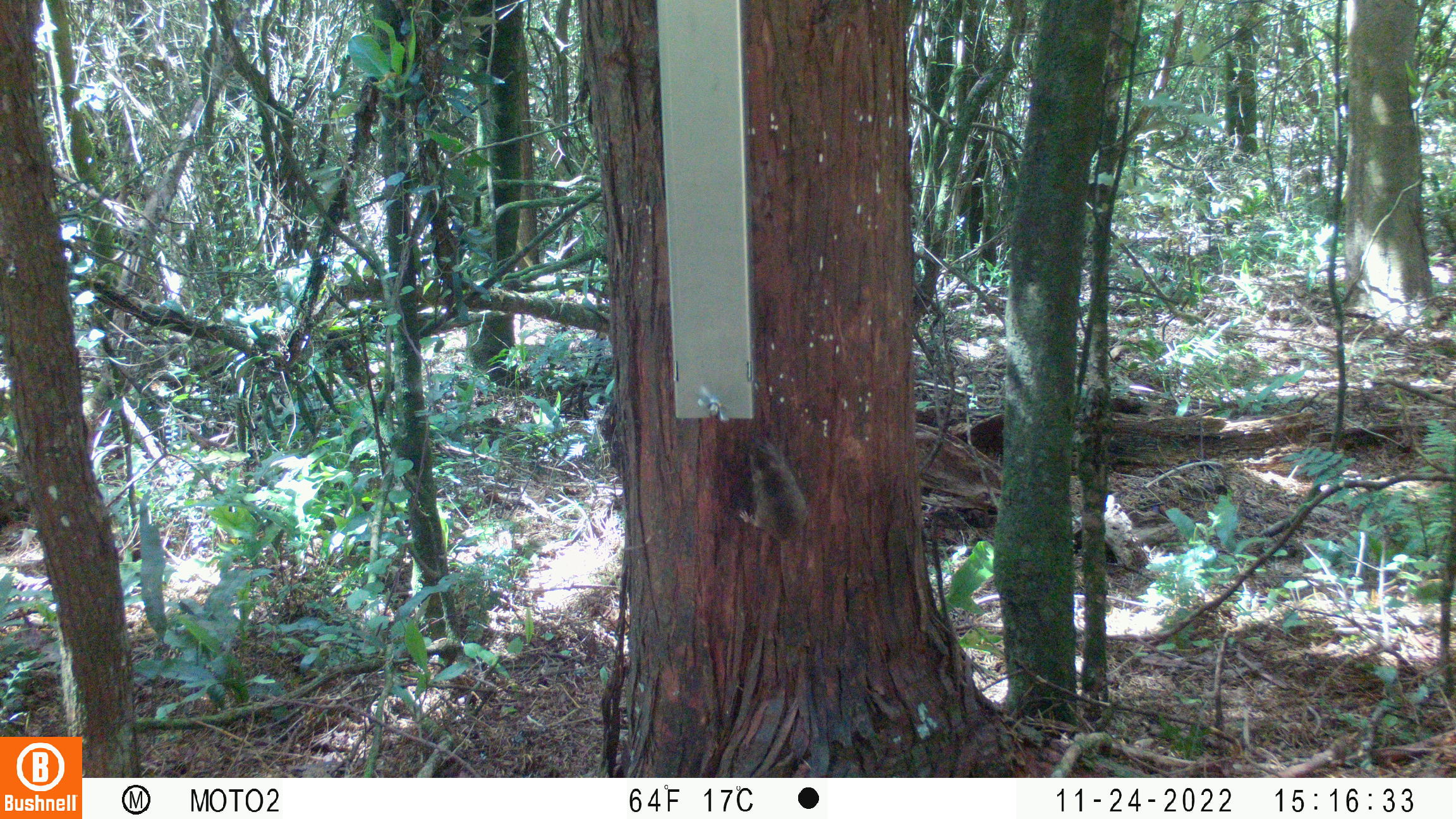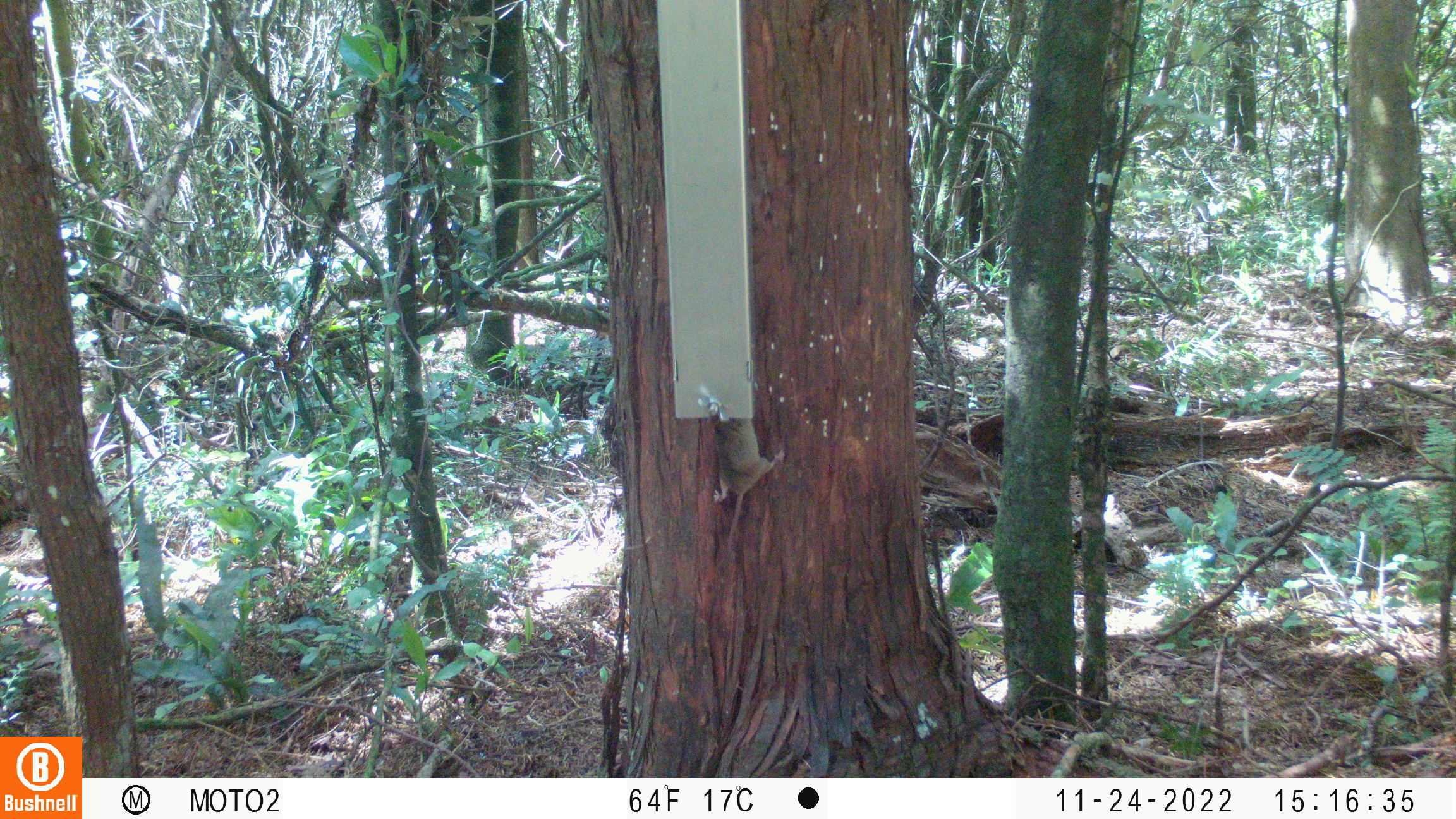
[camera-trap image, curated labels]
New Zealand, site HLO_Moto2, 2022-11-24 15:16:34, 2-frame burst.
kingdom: Animalia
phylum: Chordata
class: Mammalia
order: Rodentia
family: Muridae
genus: Mus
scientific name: Mus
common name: mouse